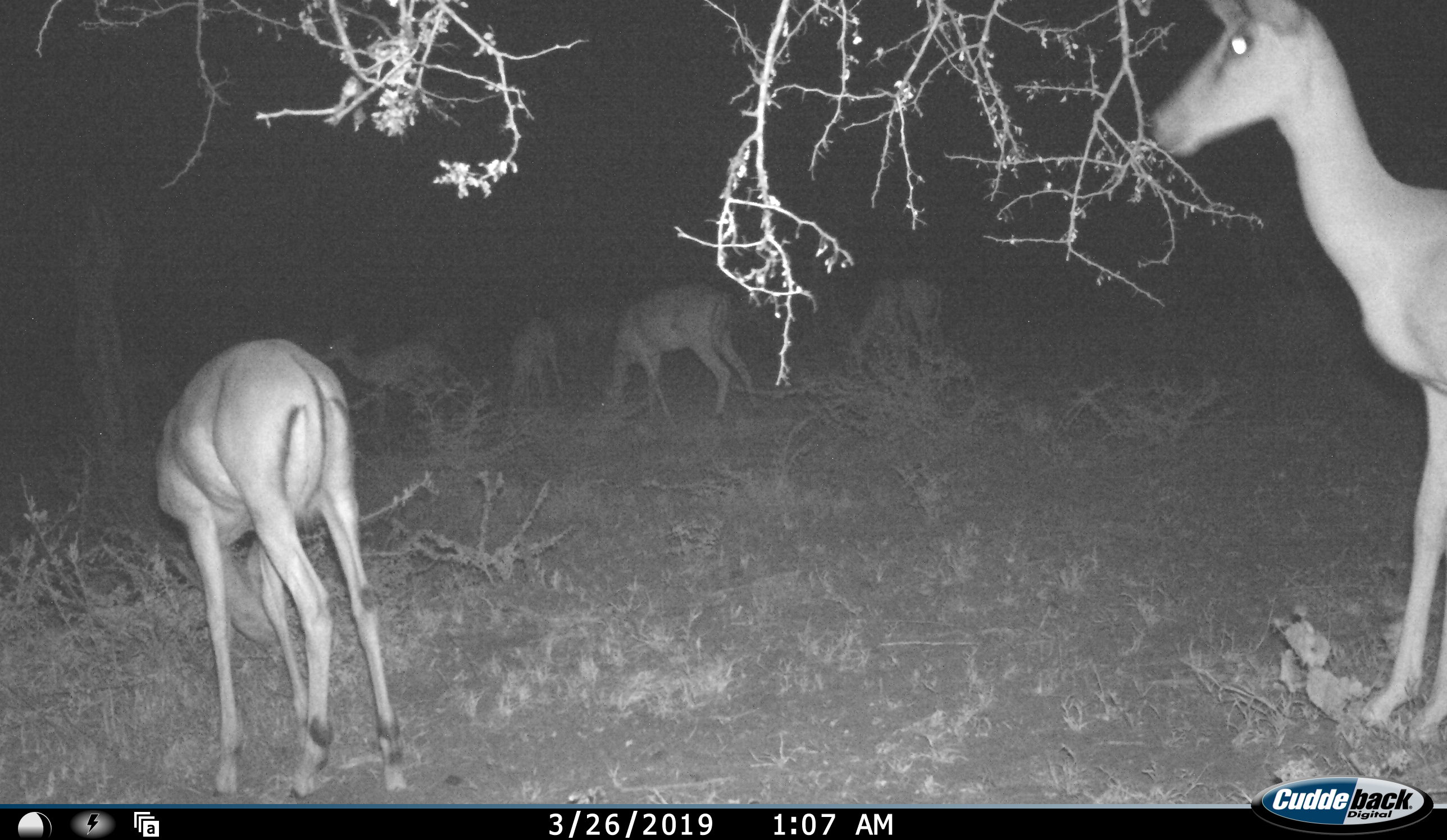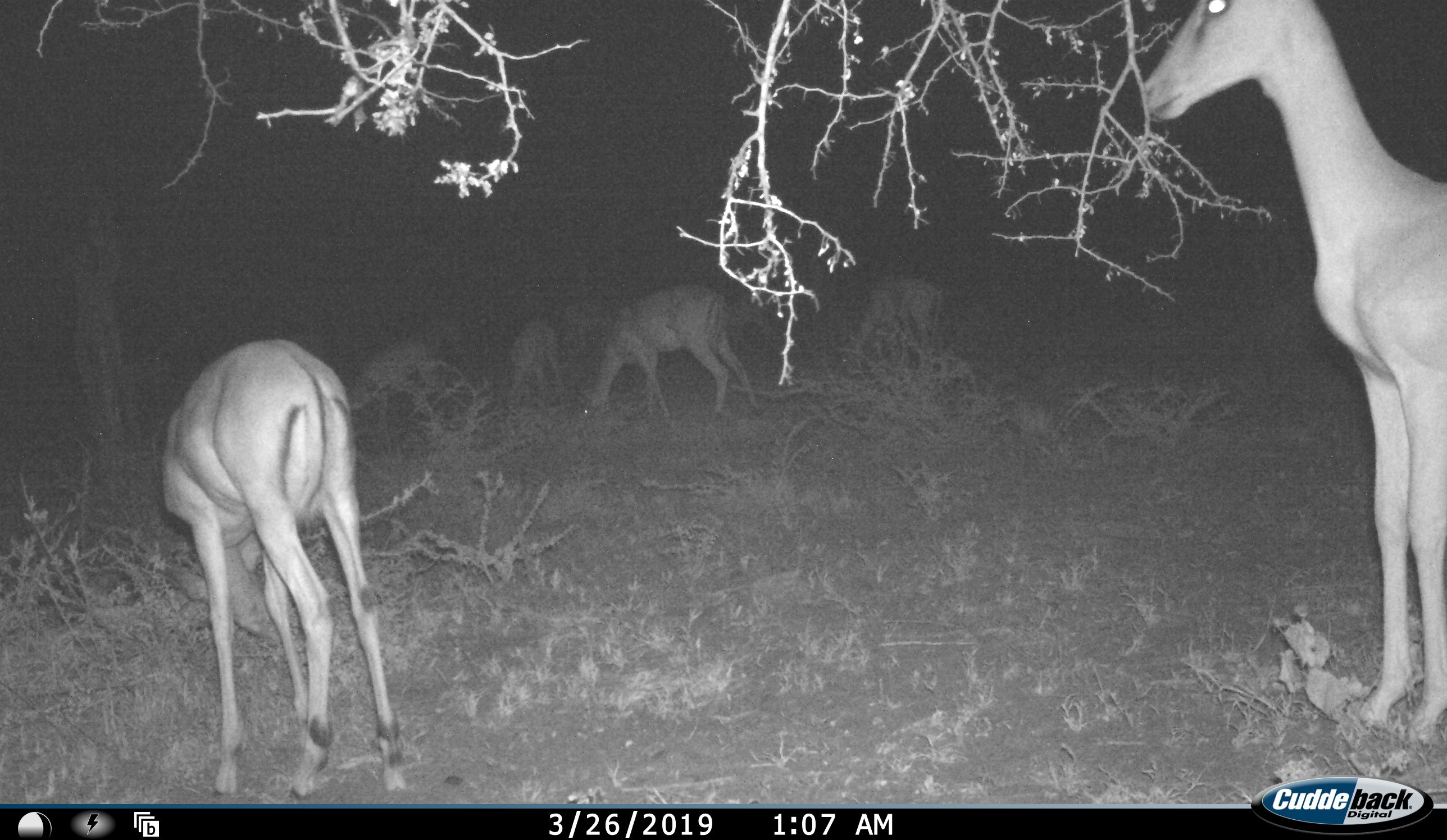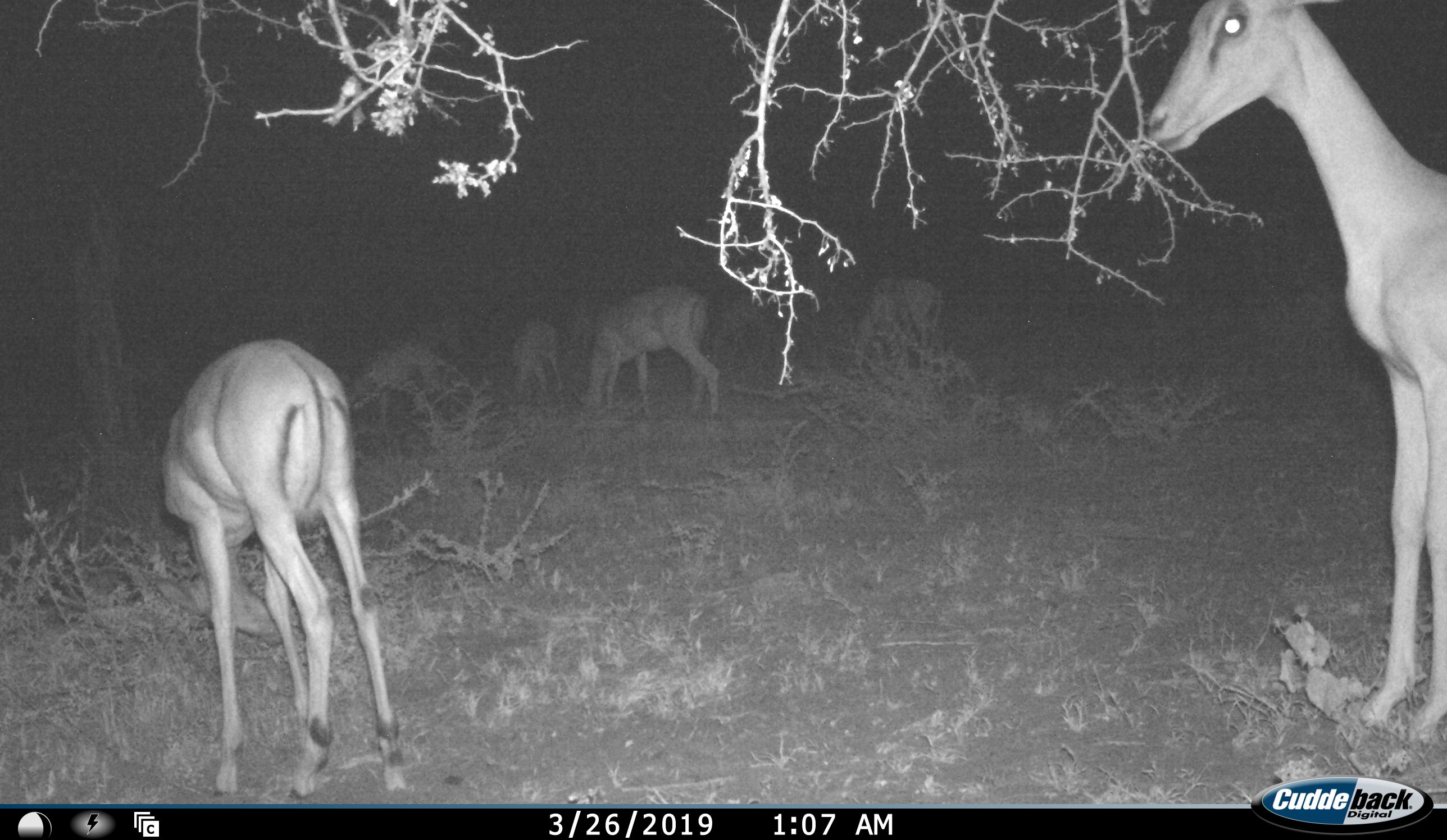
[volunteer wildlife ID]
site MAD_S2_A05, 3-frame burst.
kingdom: Animalia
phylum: Chordata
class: Mammalia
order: Artiodactyla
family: Bovidae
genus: Aepyceros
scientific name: Aepyceros melampus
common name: impala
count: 7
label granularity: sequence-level